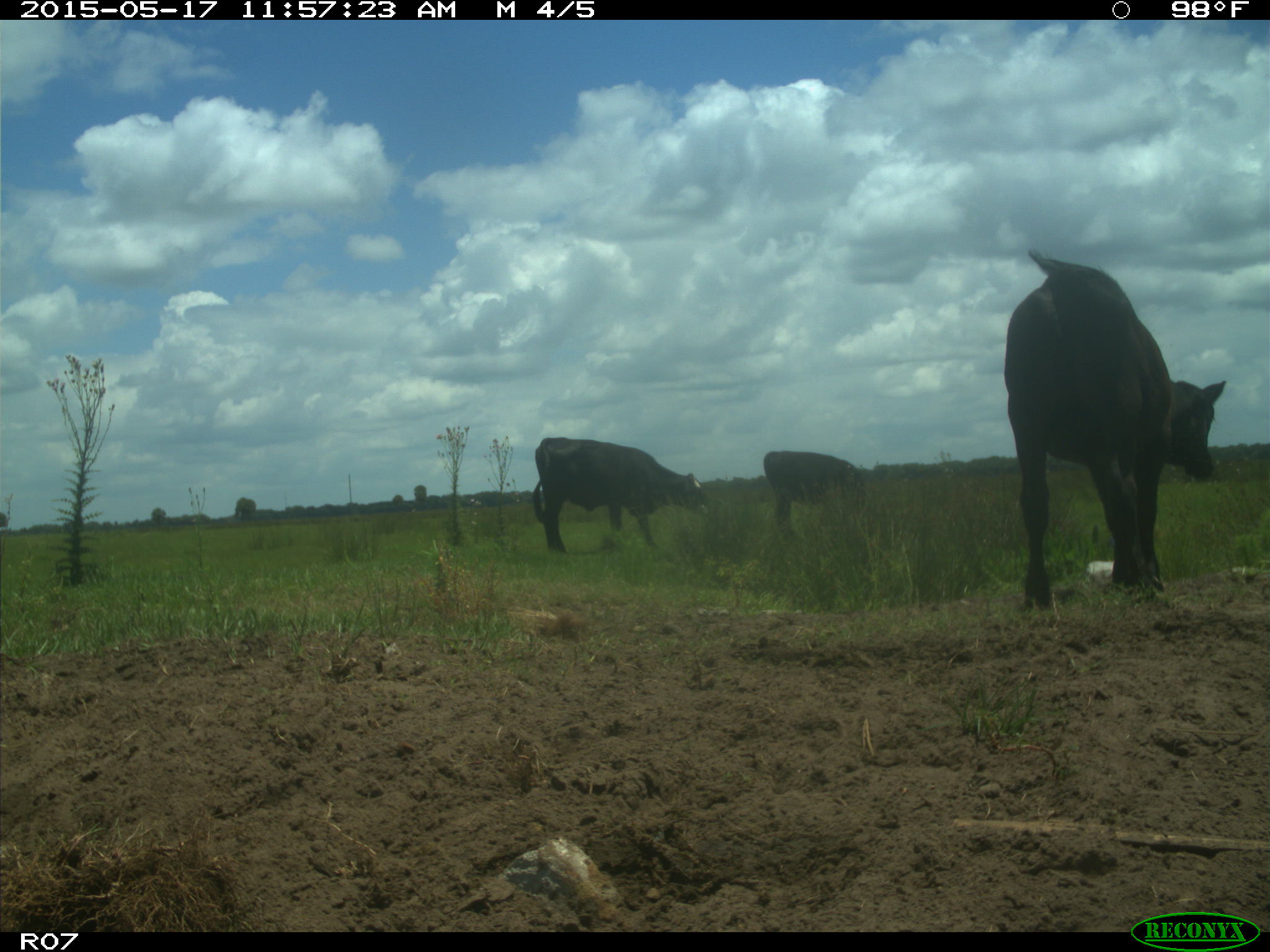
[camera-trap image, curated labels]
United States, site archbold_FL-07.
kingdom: Animalia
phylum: Chordata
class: Mammalia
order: Artiodactyla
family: Bovidae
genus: Bos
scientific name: Bos taurus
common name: domestic cow